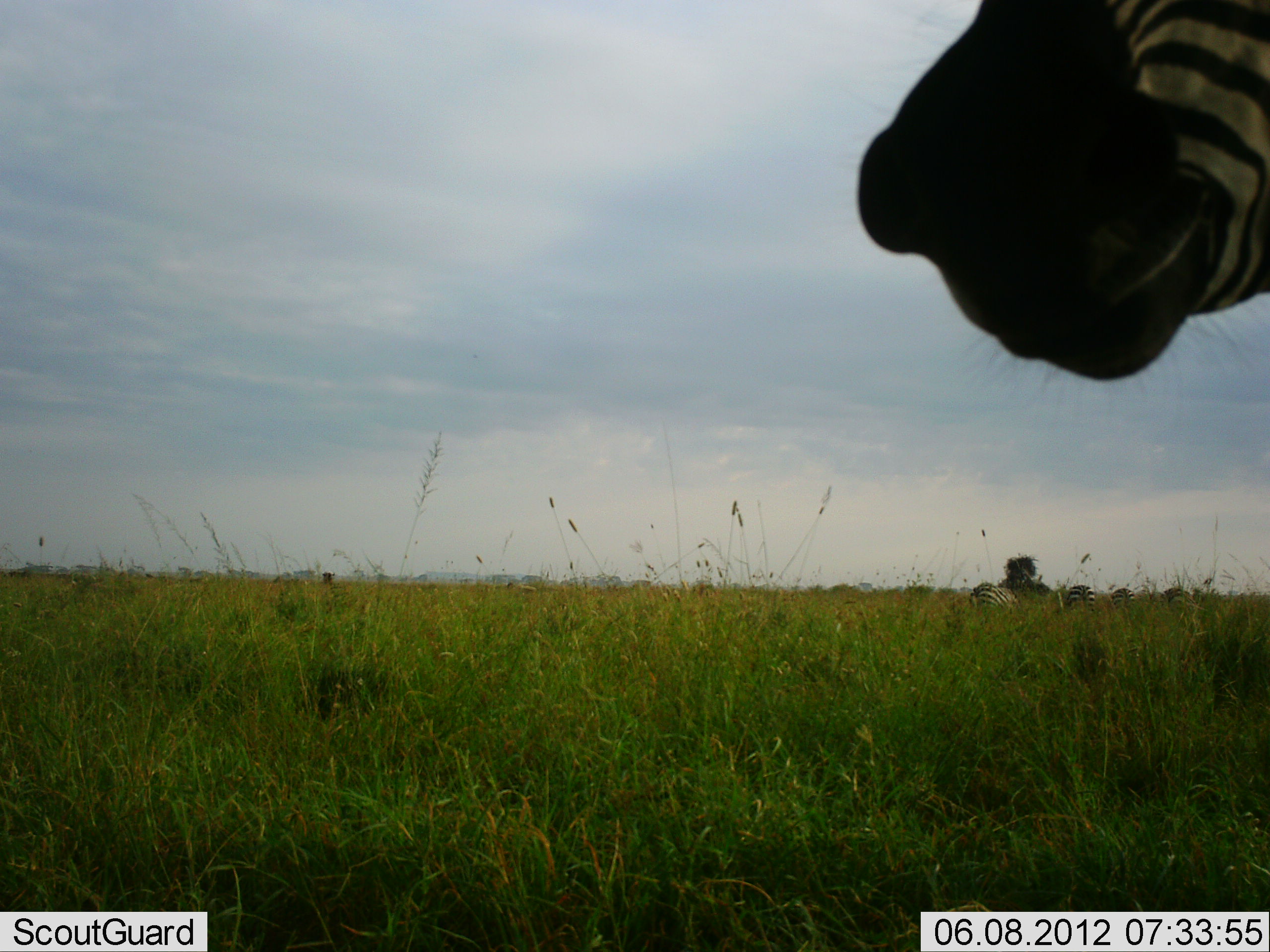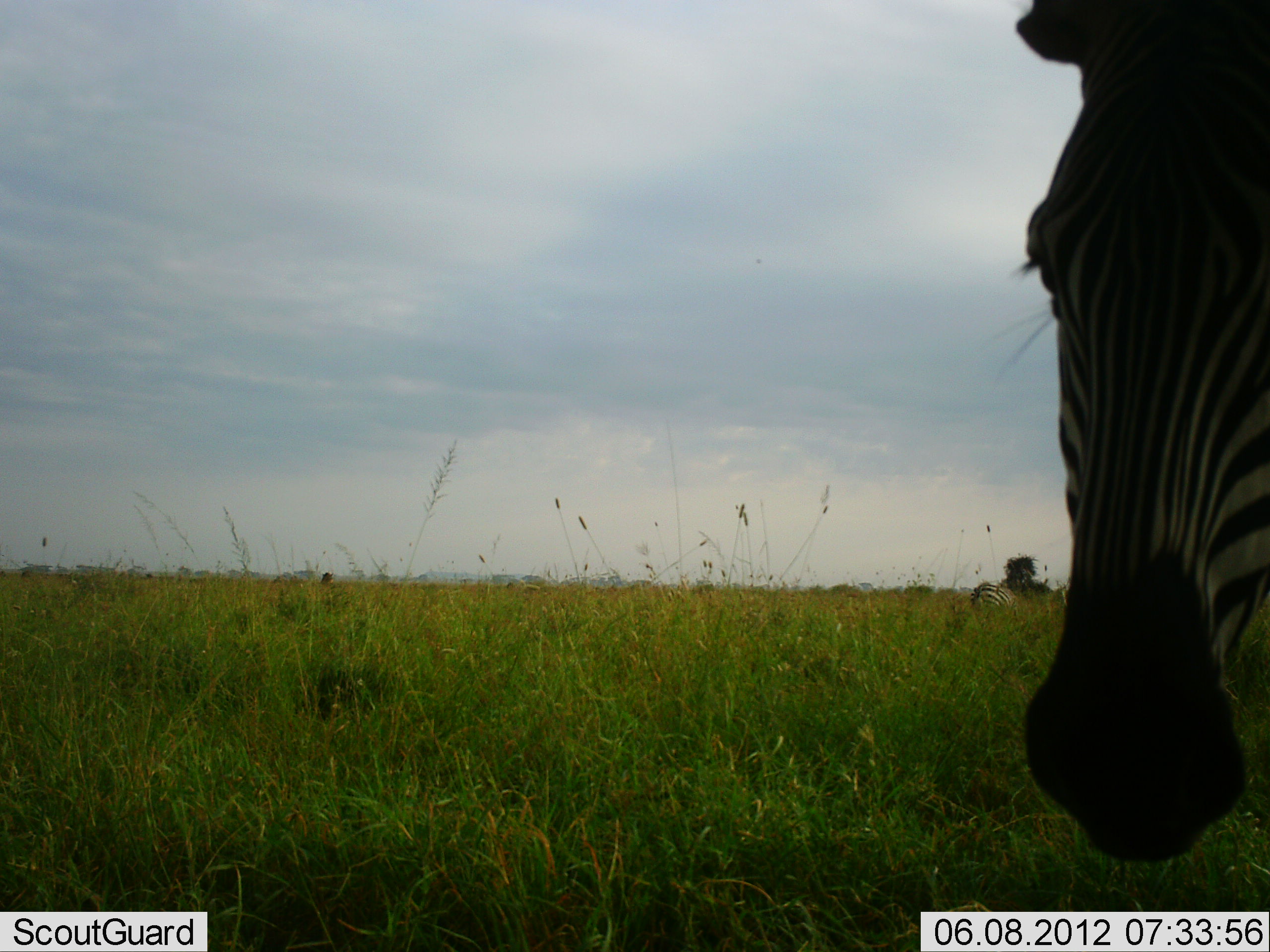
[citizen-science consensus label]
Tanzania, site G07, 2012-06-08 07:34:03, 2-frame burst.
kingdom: Animalia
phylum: Chordata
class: Mammalia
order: Perissodactyla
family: Equidae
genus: Equus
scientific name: Equus quagga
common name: plains zebra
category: zebra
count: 5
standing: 50%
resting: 10%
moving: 40%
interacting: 20%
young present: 0%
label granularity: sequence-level